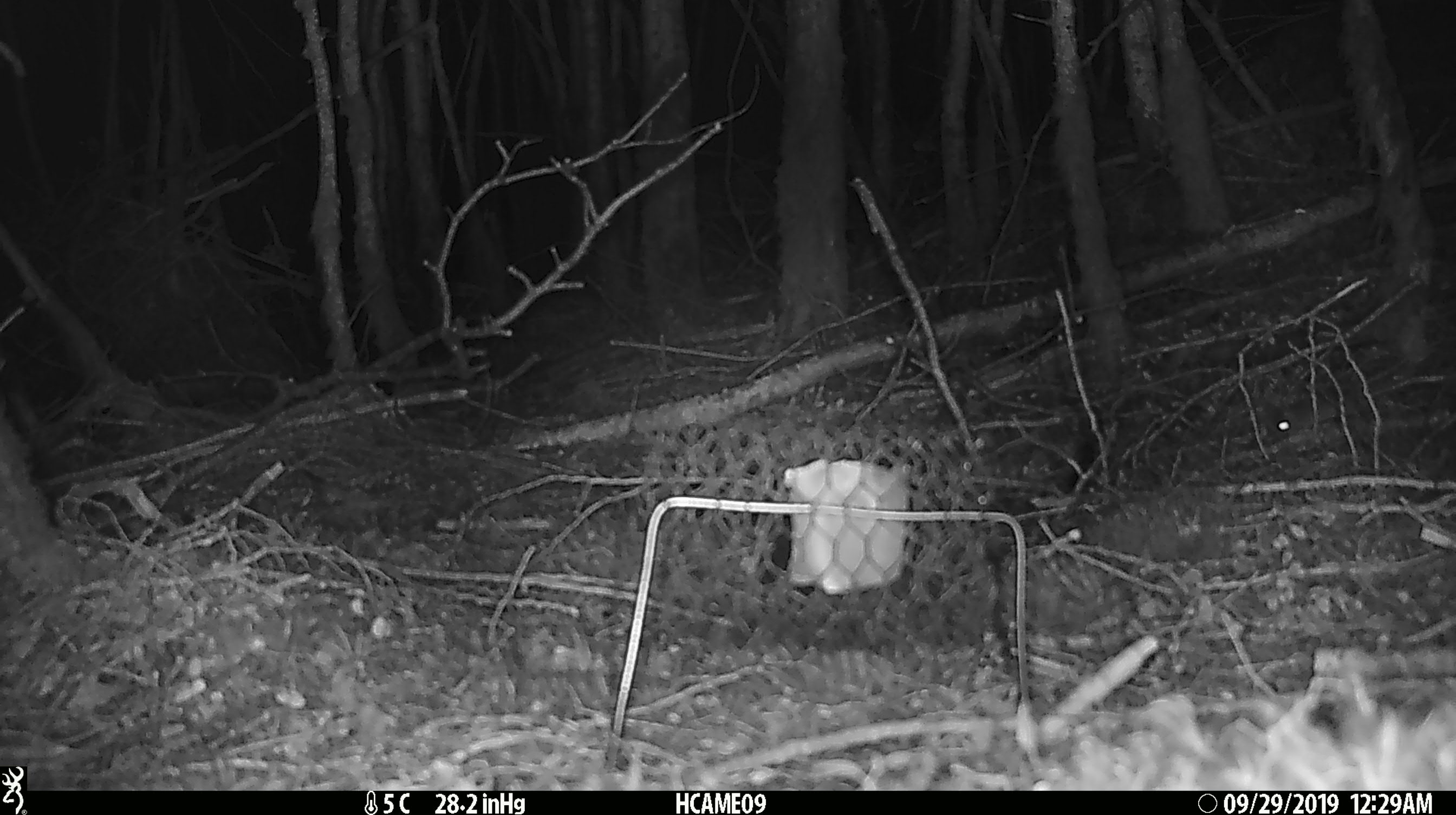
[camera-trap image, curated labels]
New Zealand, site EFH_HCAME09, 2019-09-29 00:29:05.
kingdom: Animalia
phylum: Chordata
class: Mammalia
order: Rodentia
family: Muridae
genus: Mus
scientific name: Mus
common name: mouse